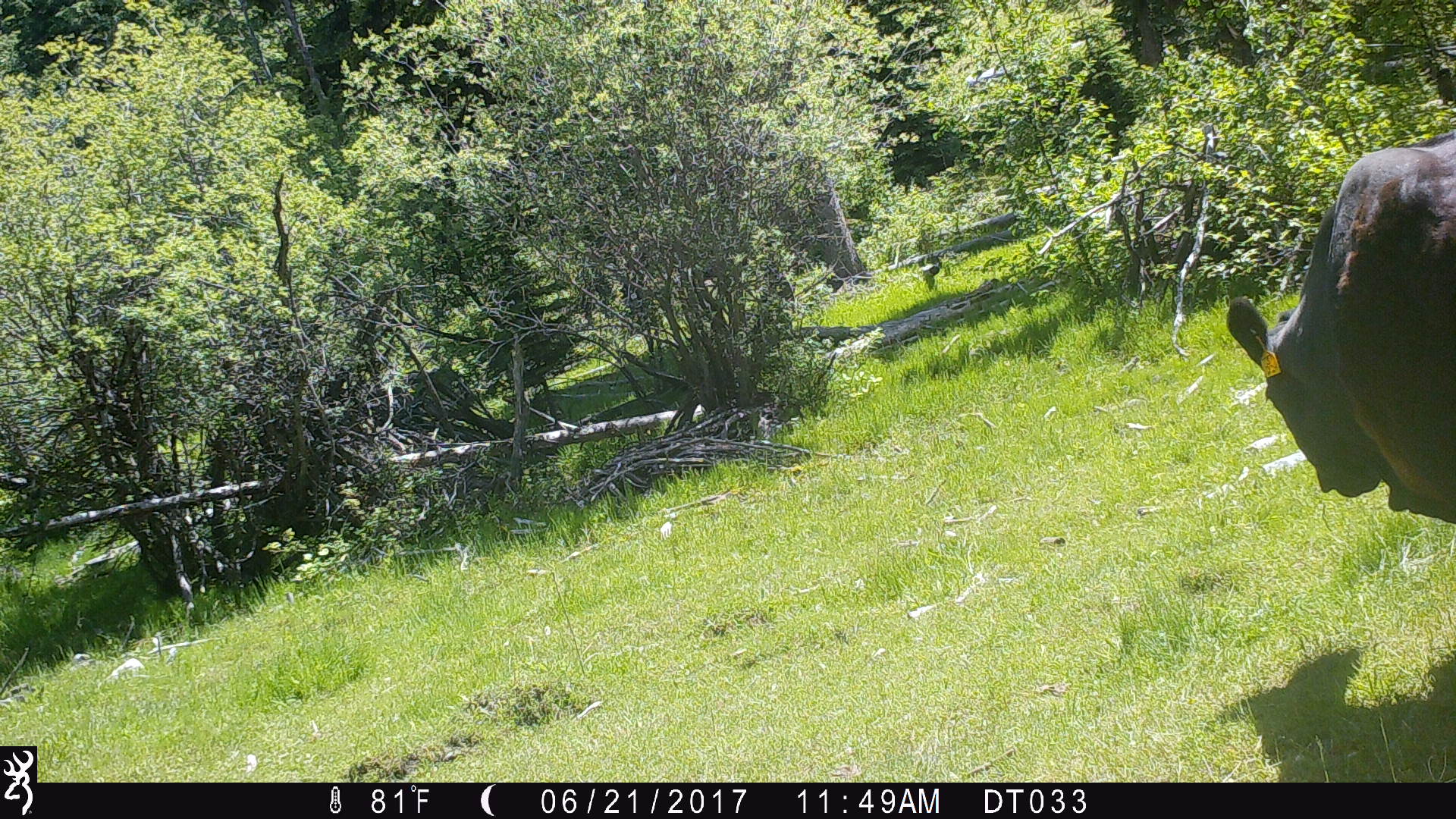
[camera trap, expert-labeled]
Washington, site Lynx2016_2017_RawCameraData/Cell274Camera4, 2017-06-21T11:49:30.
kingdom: Animalia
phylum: Chordata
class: Mammalia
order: Artiodactyla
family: Bovidae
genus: Bos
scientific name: Bos taurus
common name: domestic cattle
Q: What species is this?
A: Domestic cattle (Bos taurus).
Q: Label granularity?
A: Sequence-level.